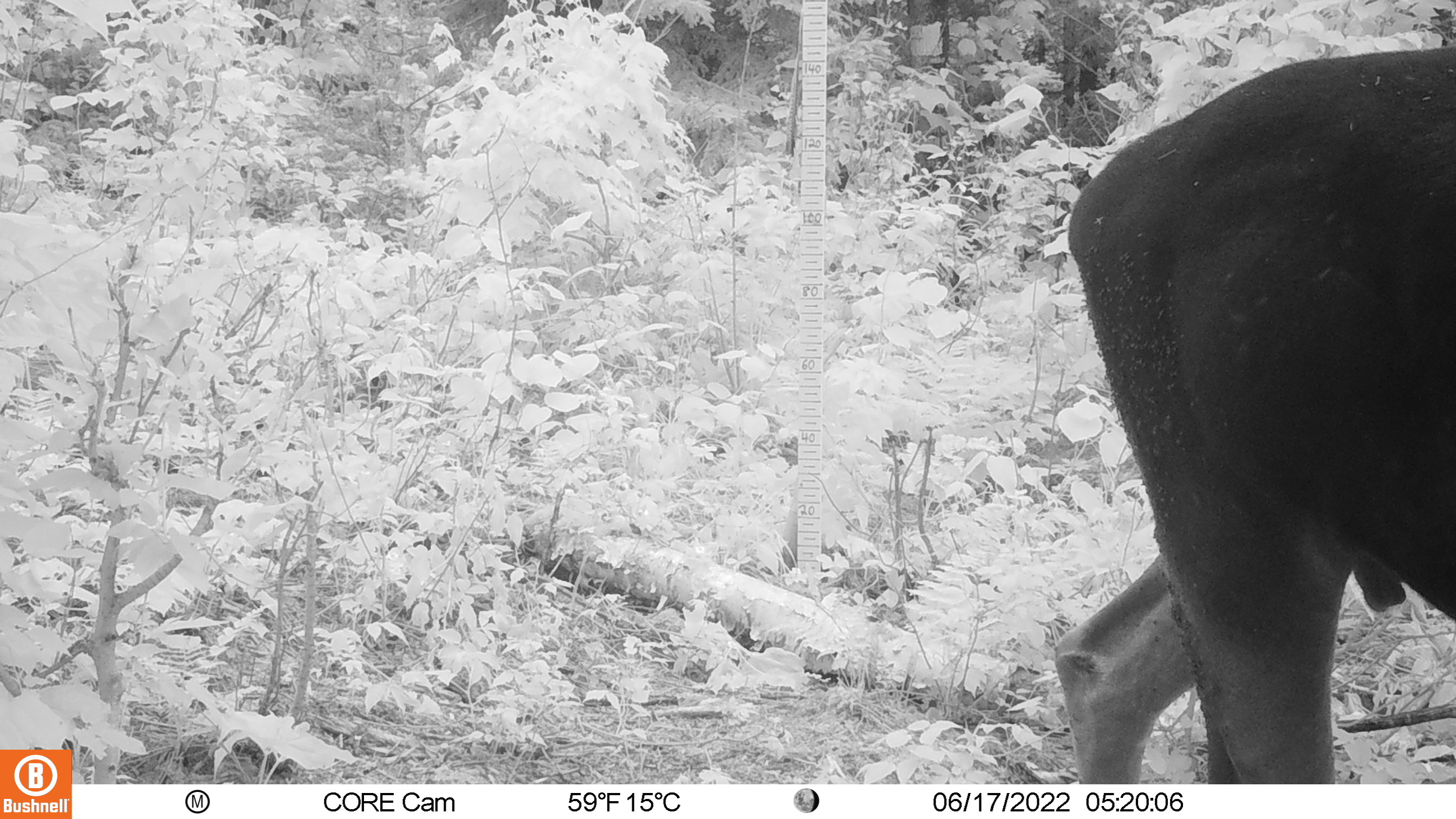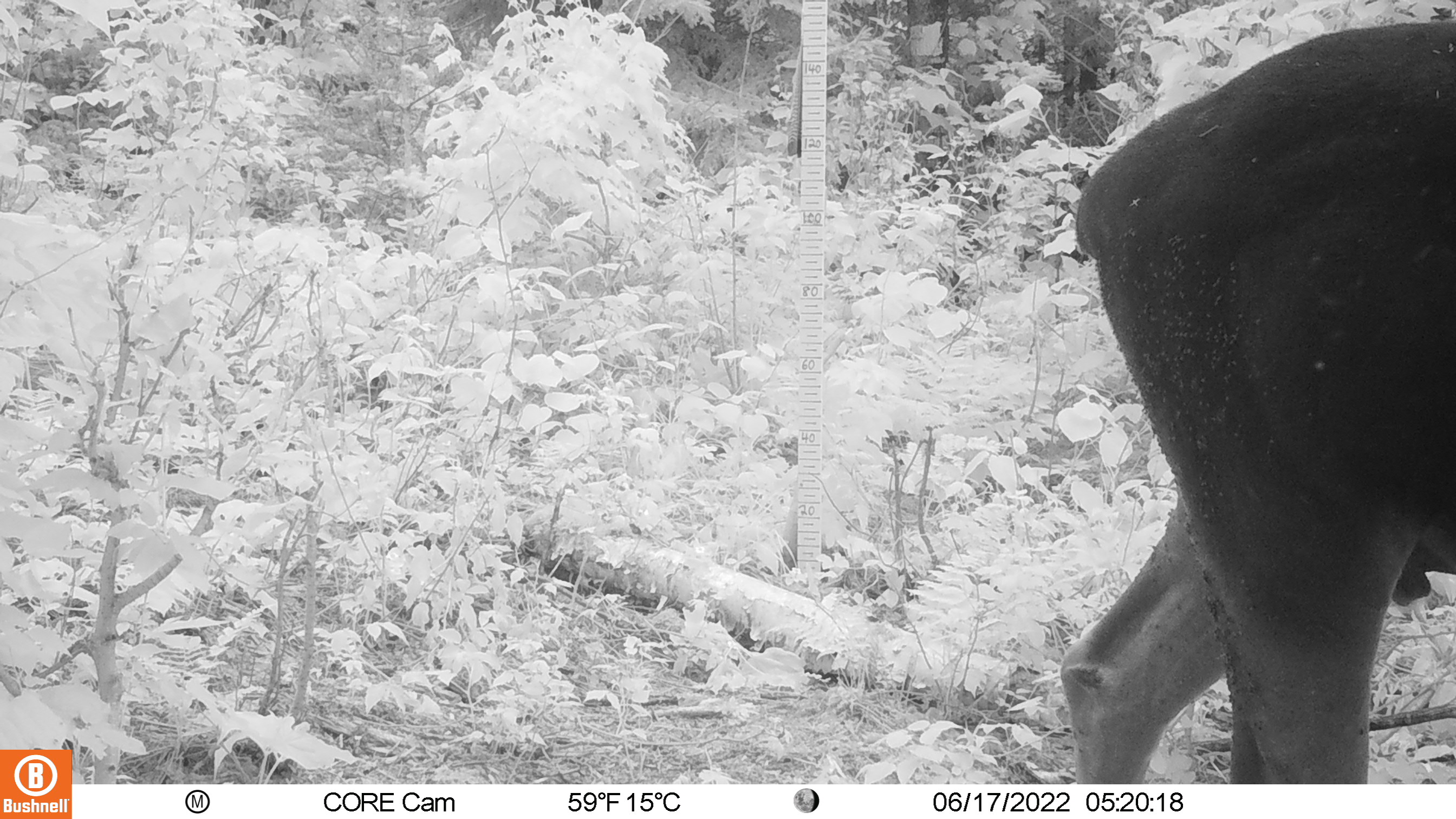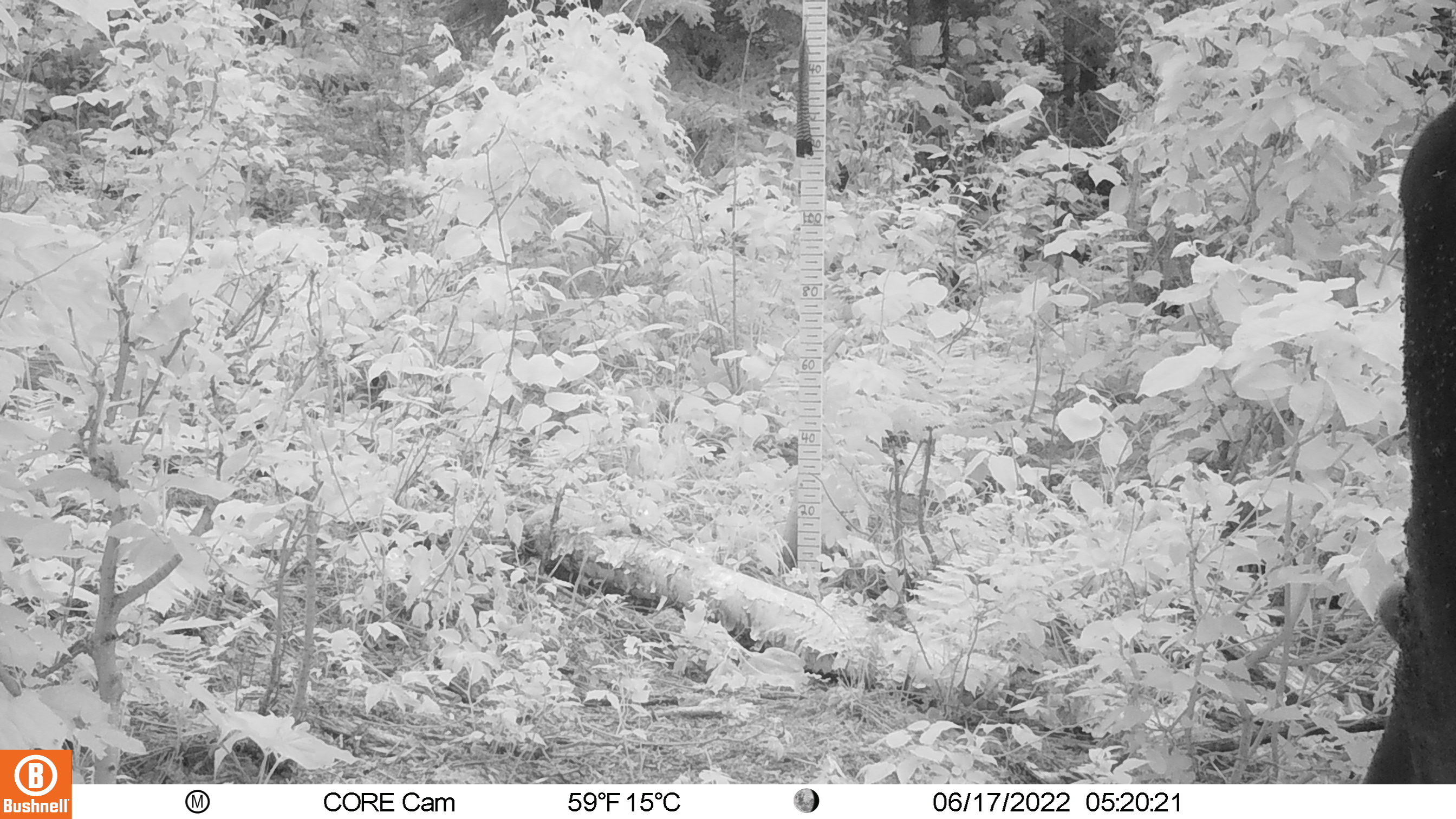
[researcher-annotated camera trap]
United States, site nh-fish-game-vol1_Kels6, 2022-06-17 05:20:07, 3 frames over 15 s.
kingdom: Animalia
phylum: Chordata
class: Mammalia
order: Artiodactyla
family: Cervidae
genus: Alces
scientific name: Alces alces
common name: moose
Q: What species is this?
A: Moose (Alces alces).